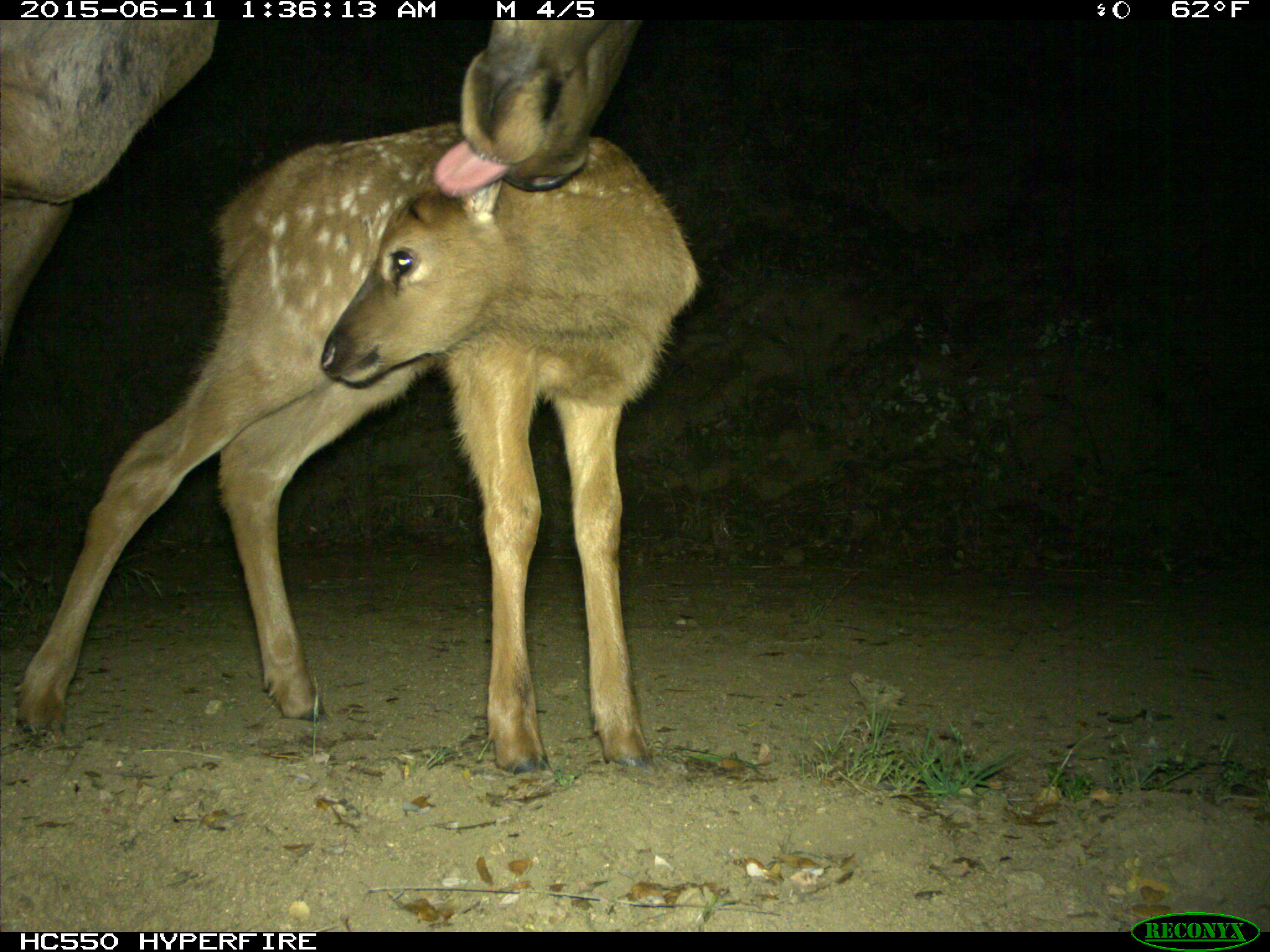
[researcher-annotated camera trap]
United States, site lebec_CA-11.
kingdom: Animalia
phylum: Chordata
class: Mammalia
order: Artiodactyla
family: Cervidae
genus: Cervus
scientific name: Cervus canadensis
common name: elk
Cervus canadensis (elk).